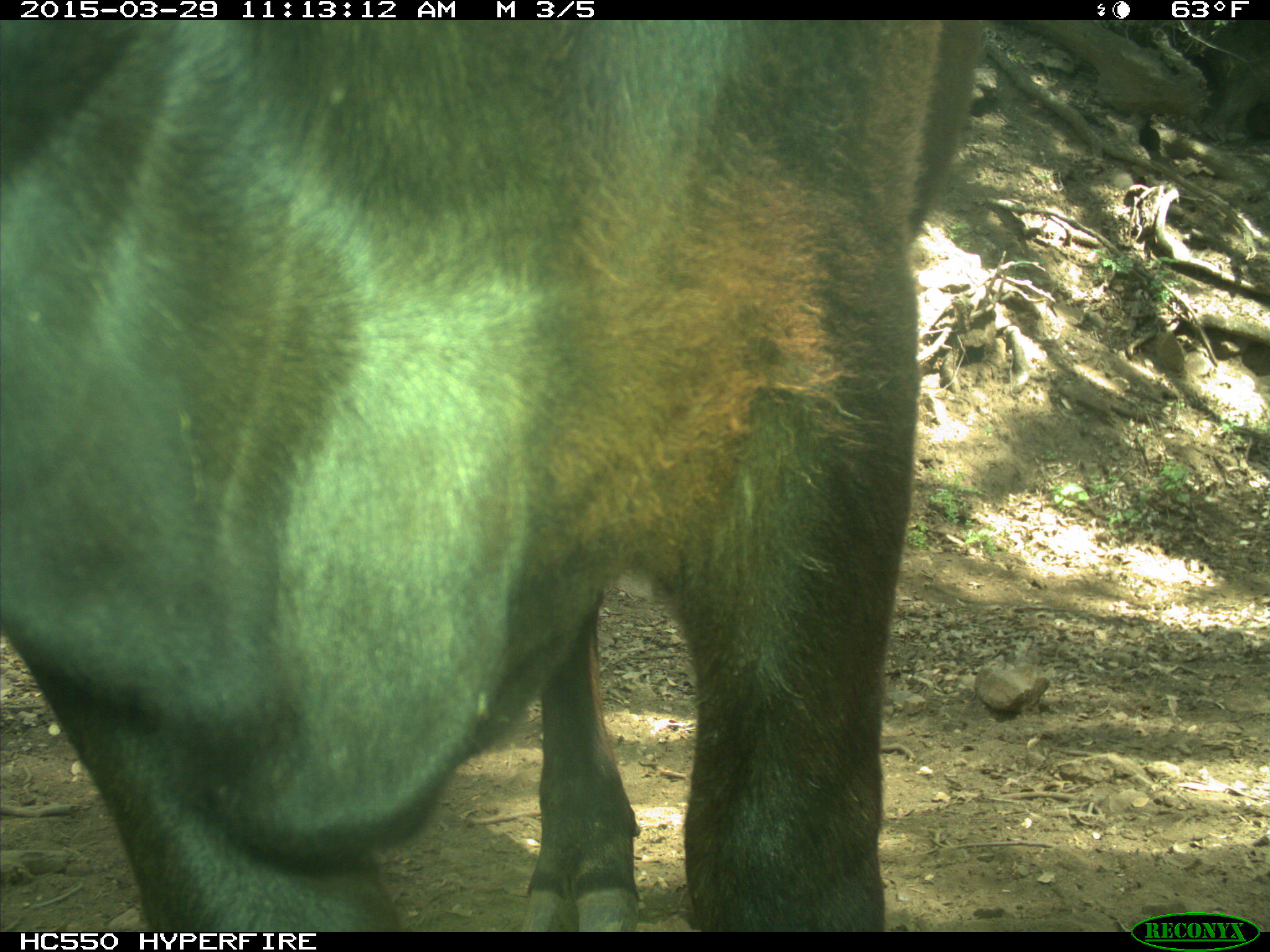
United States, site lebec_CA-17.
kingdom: Animalia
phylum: Chordata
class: Mammalia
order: Artiodactyla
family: Bovidae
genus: Bos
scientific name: Bos taurus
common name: domestic cow